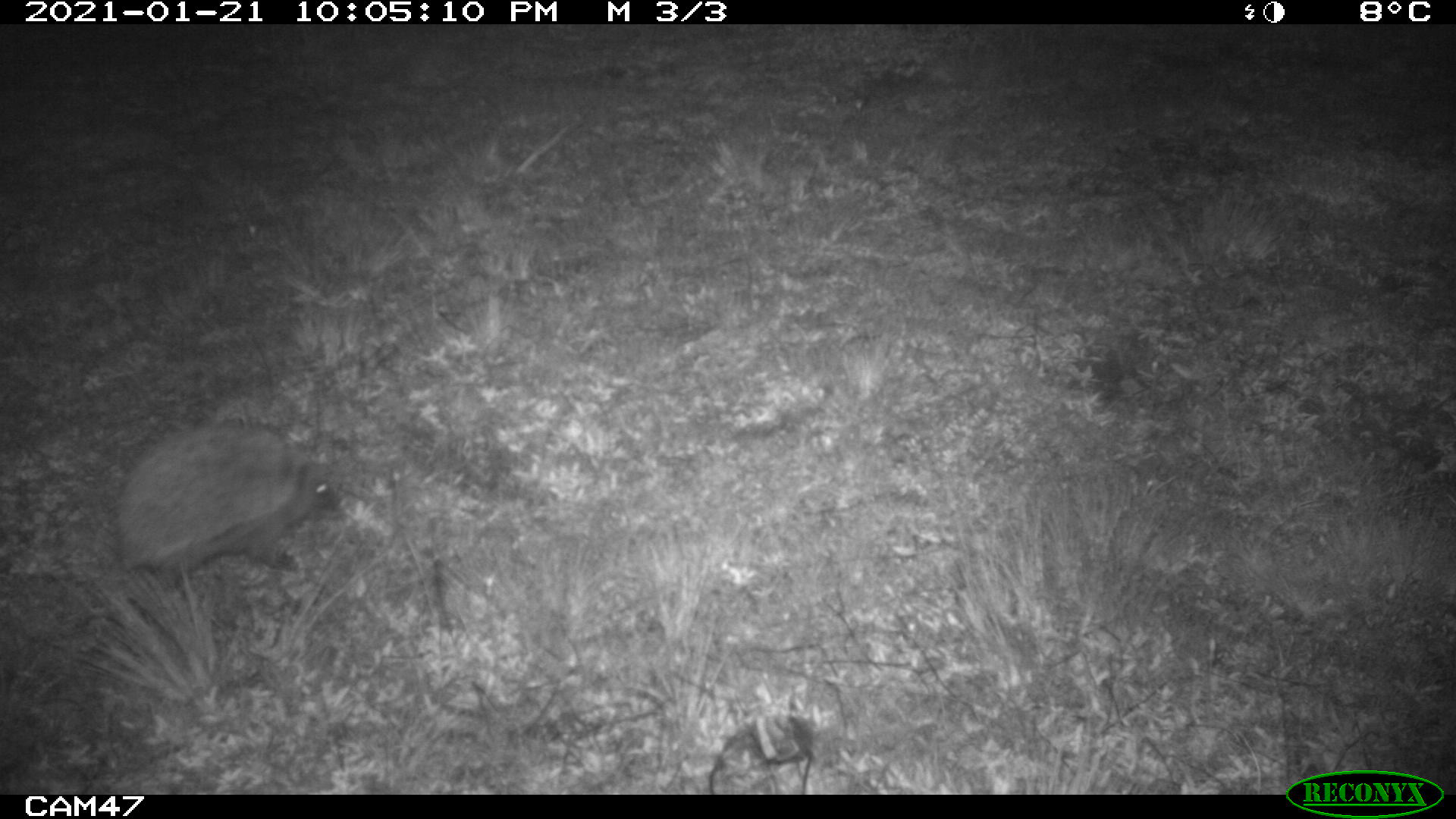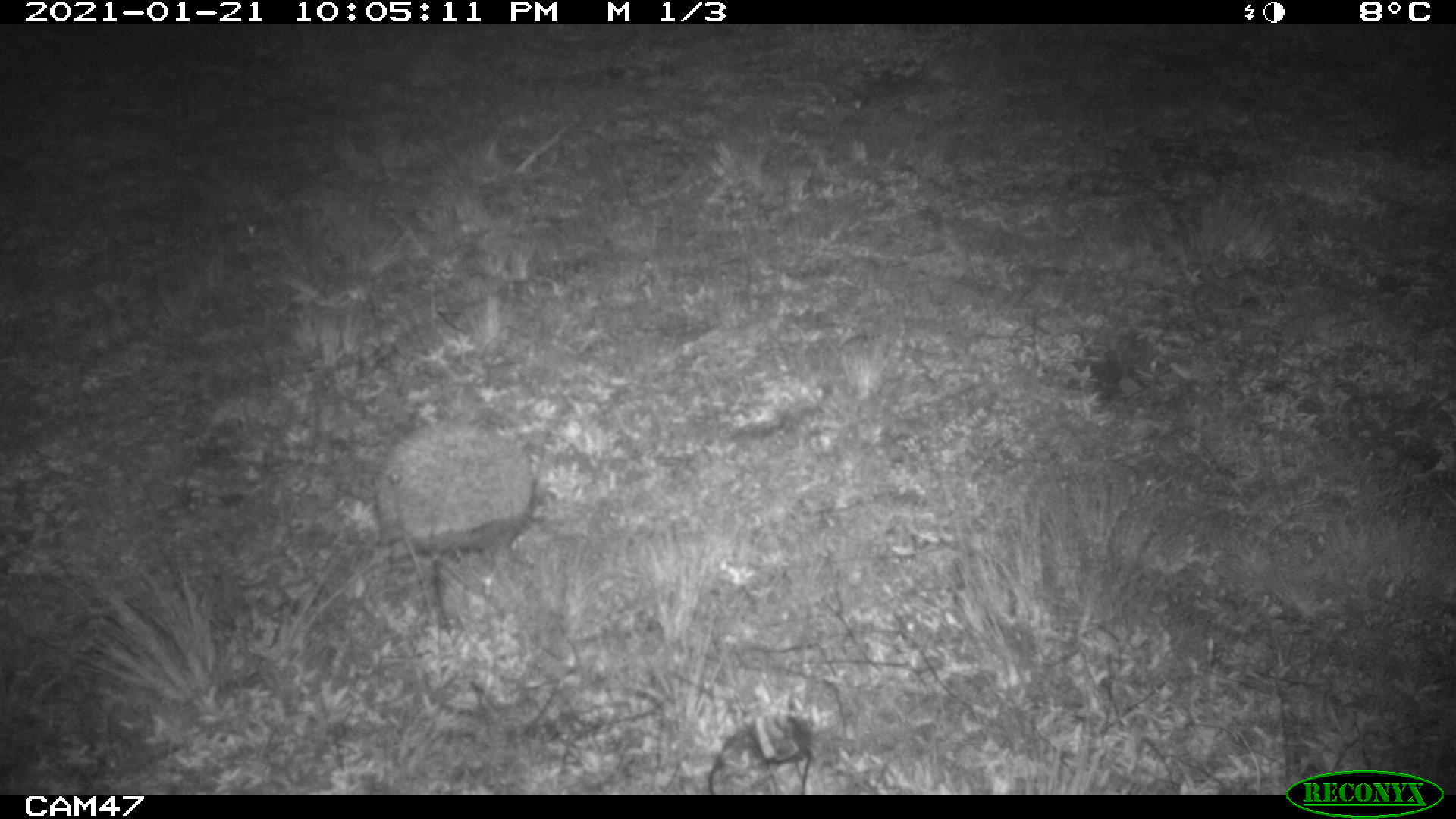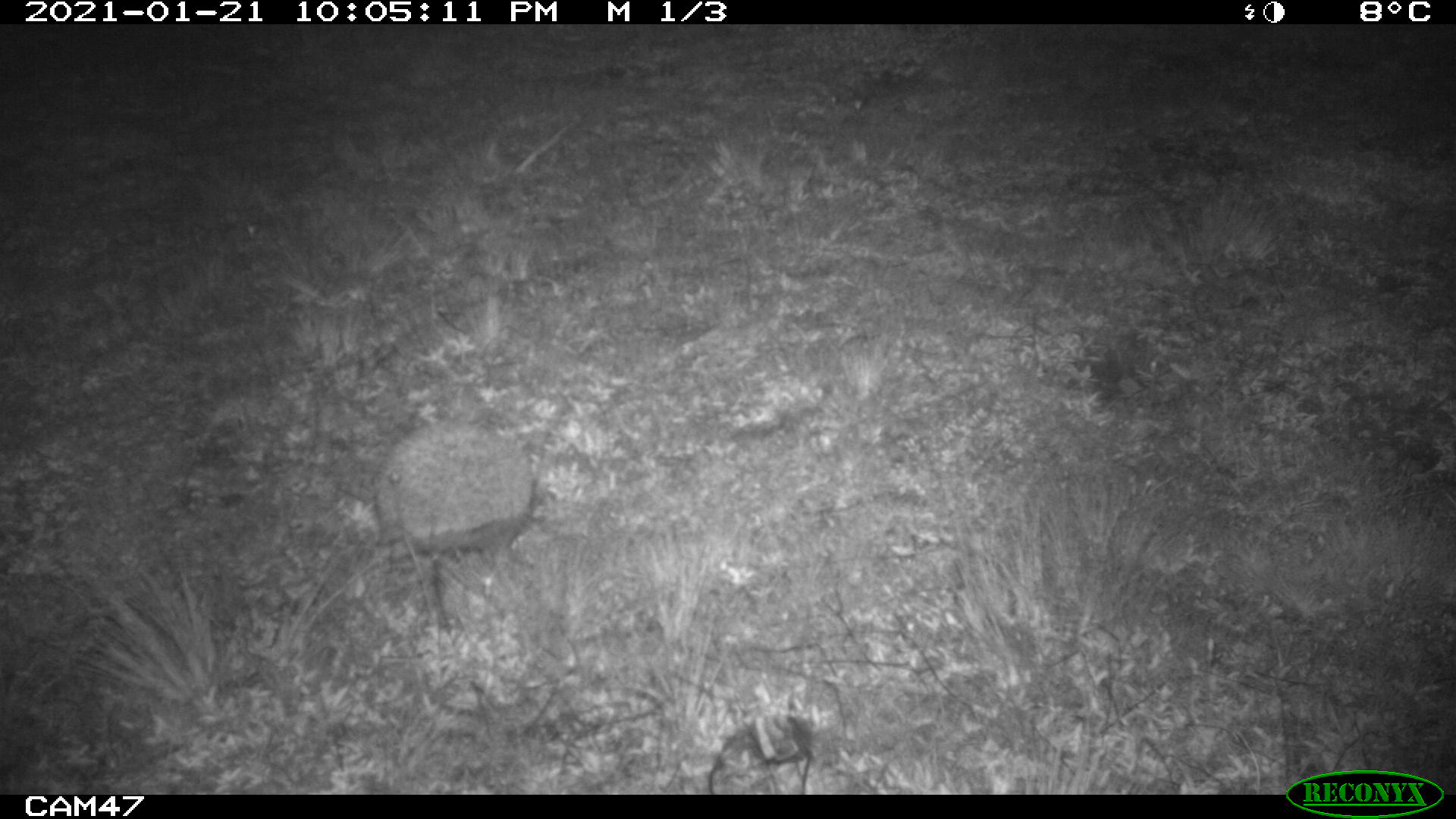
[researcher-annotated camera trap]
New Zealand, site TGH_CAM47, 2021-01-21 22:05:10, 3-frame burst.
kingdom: Animalia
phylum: Chordata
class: Mammalia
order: Eulipotyphla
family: Erinaceidae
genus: Erinaceus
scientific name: Erinaceus europaeus europaeus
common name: european hedgehog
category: hedgehog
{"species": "hedgehog (european hedgehog) (Erinaceus europaeus europaeus)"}